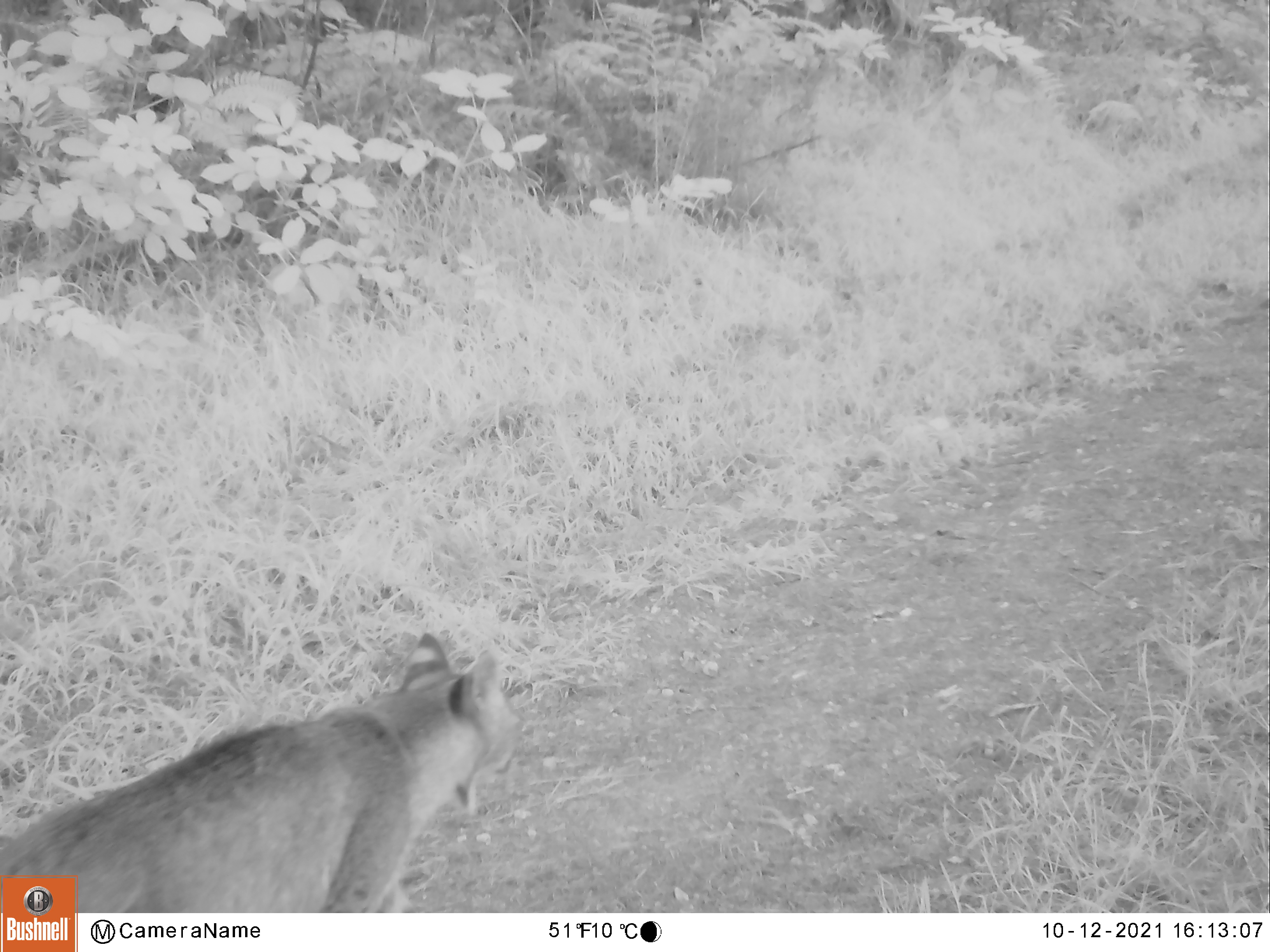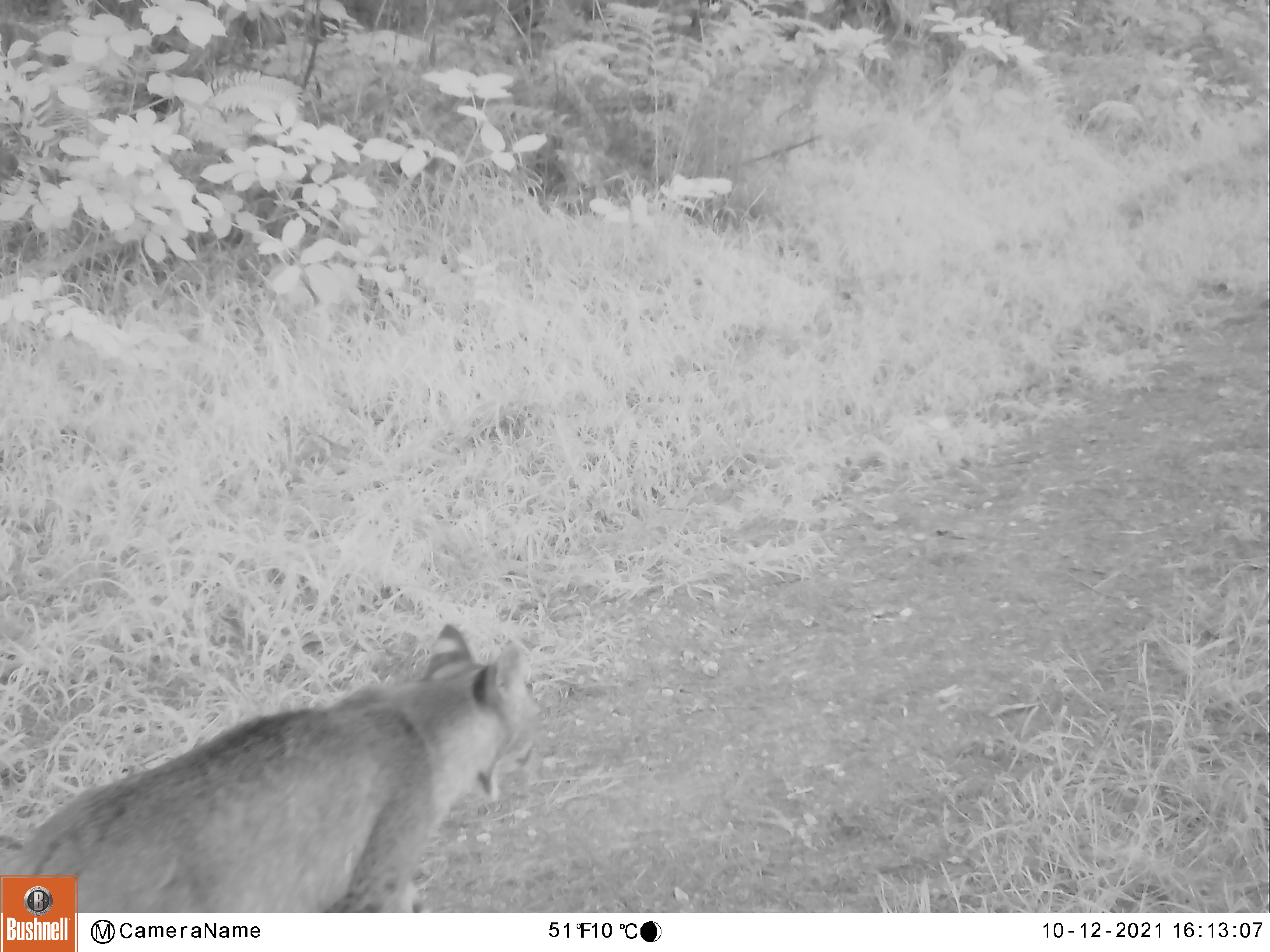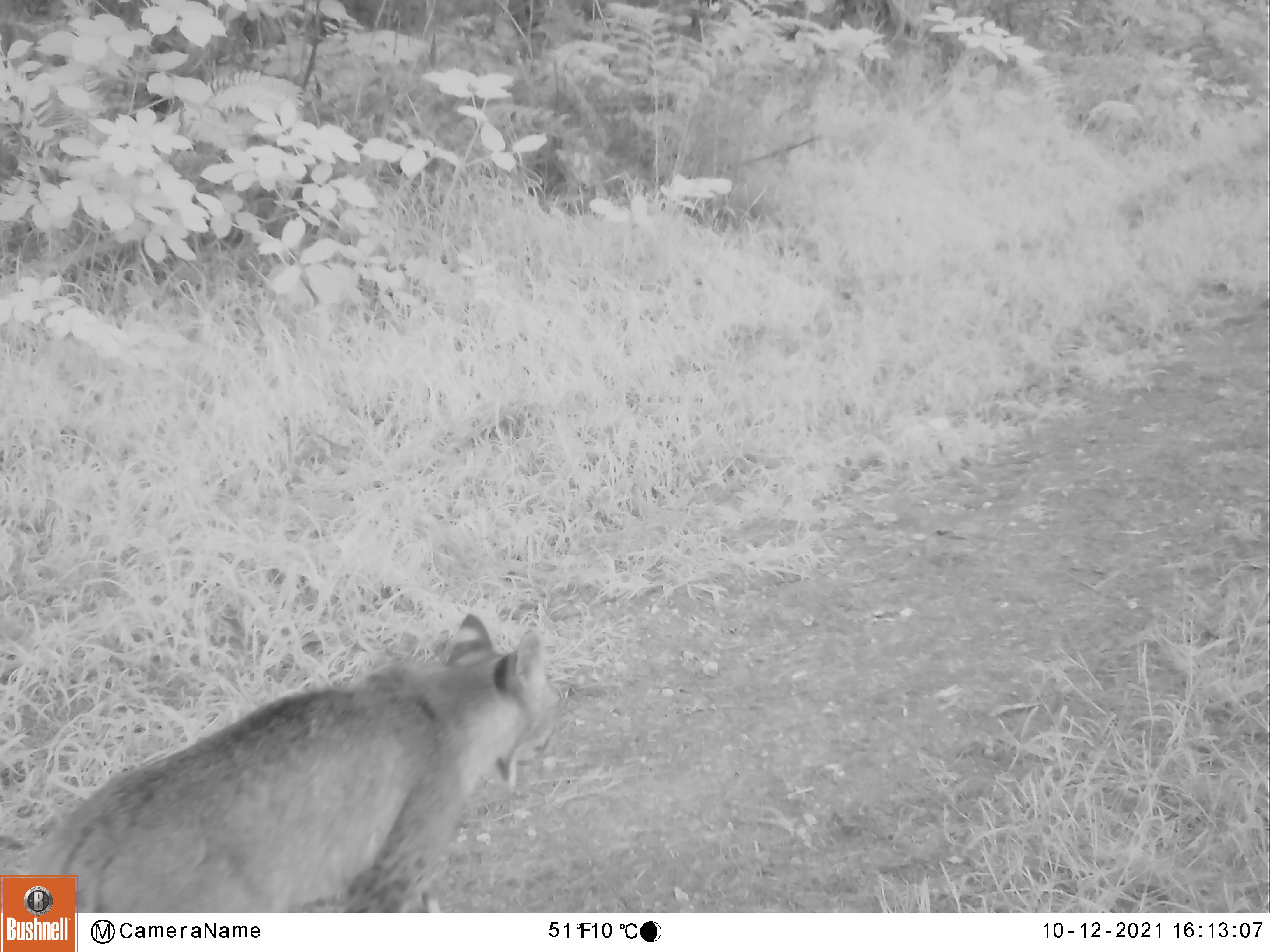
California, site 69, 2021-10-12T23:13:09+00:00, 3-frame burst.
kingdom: Animalia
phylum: Chordata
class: Mammalia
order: Carnivora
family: Felidae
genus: Lynx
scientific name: Lynx rufus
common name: bobcat